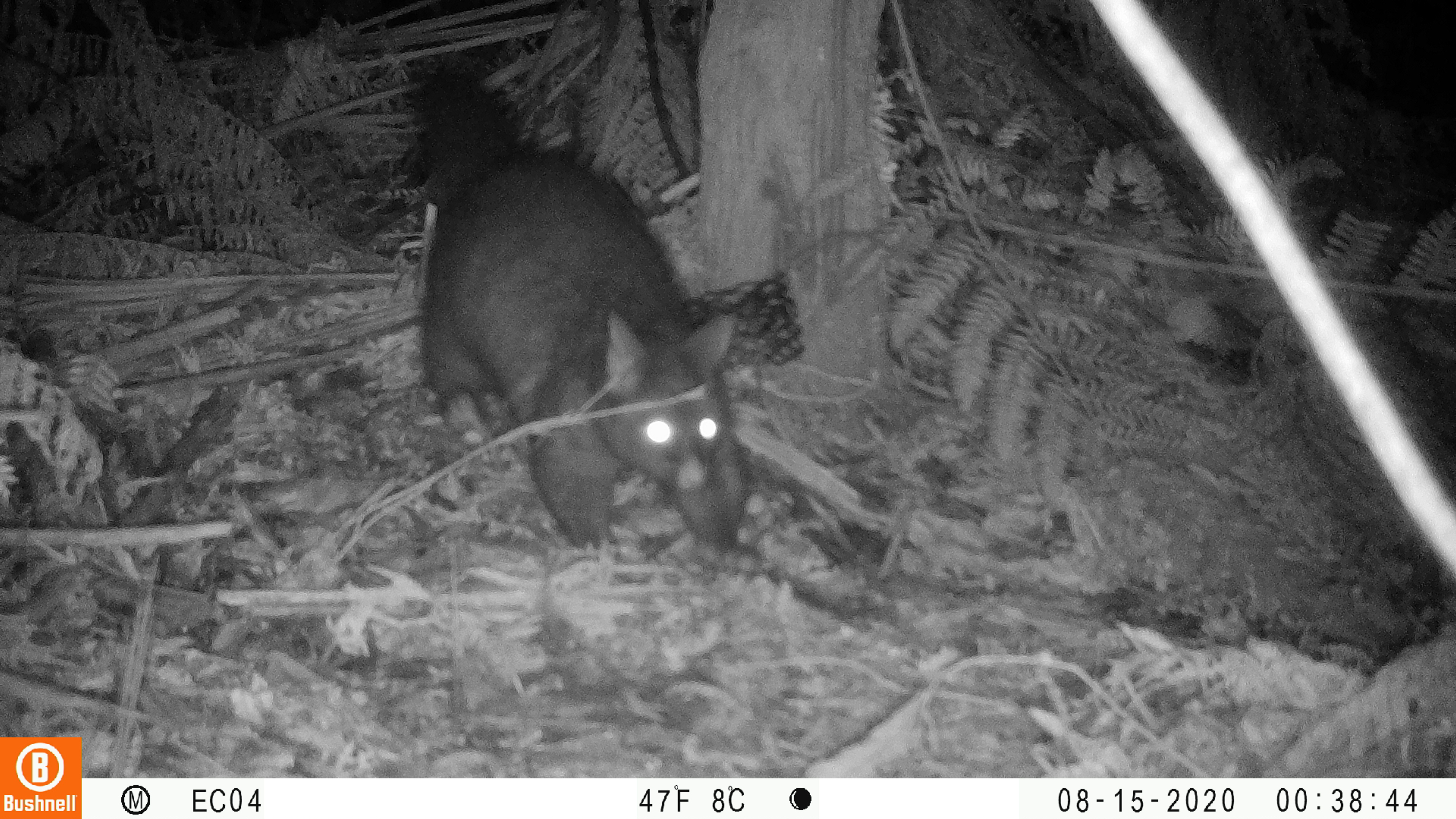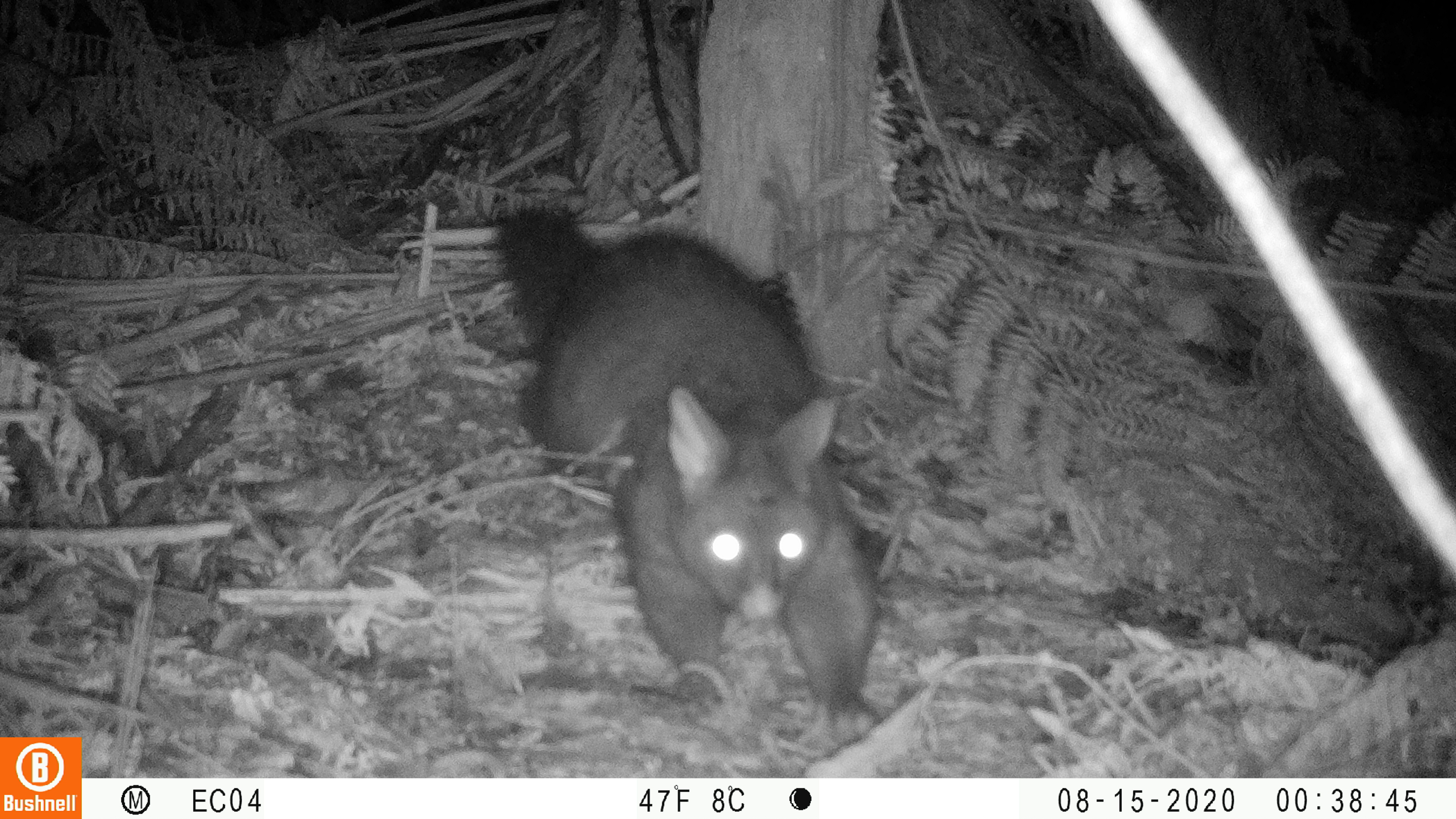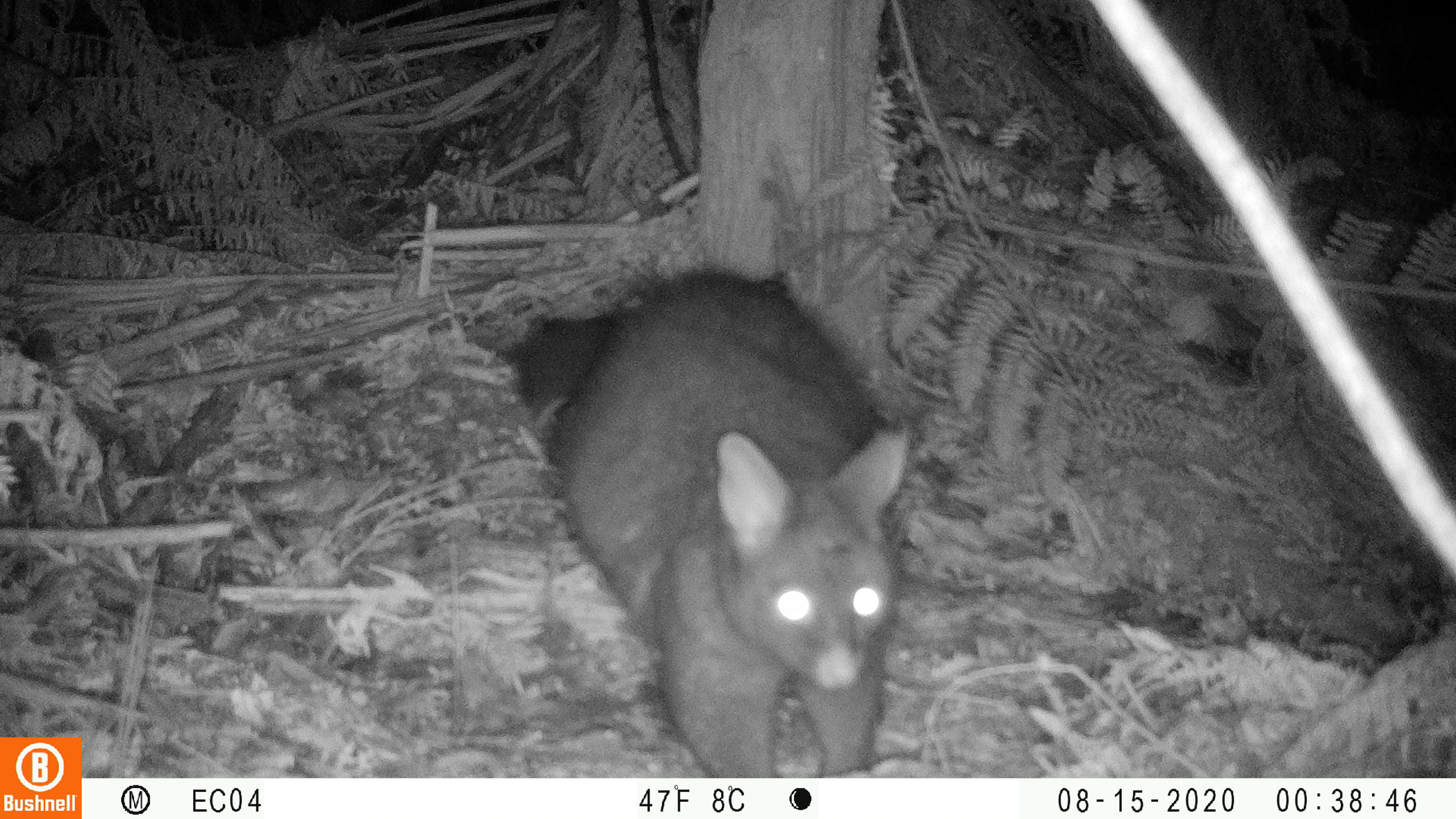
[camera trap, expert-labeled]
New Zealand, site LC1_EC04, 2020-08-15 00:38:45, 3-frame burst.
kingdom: Animalia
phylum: Chordata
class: Mammalia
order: Diprotodontia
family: Phalangeridae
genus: Trichosurus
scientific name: Trichosurus vulpecula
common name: common brushtail possum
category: possum